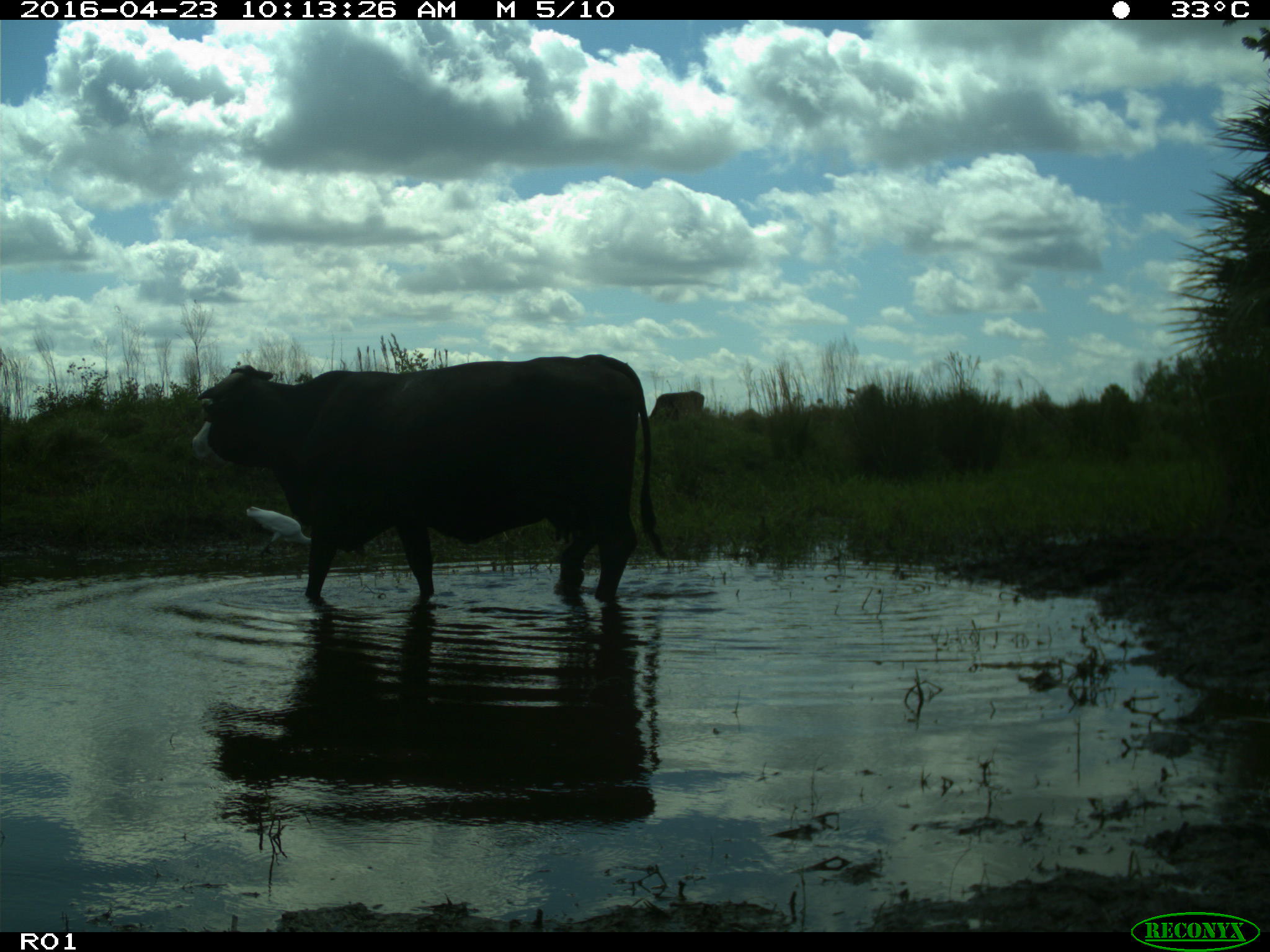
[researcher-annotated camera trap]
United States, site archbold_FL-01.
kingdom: Animalia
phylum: Chordata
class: Mammalia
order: Artiodactyla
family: Bovidae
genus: Bos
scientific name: Bos taurus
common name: domestic cow